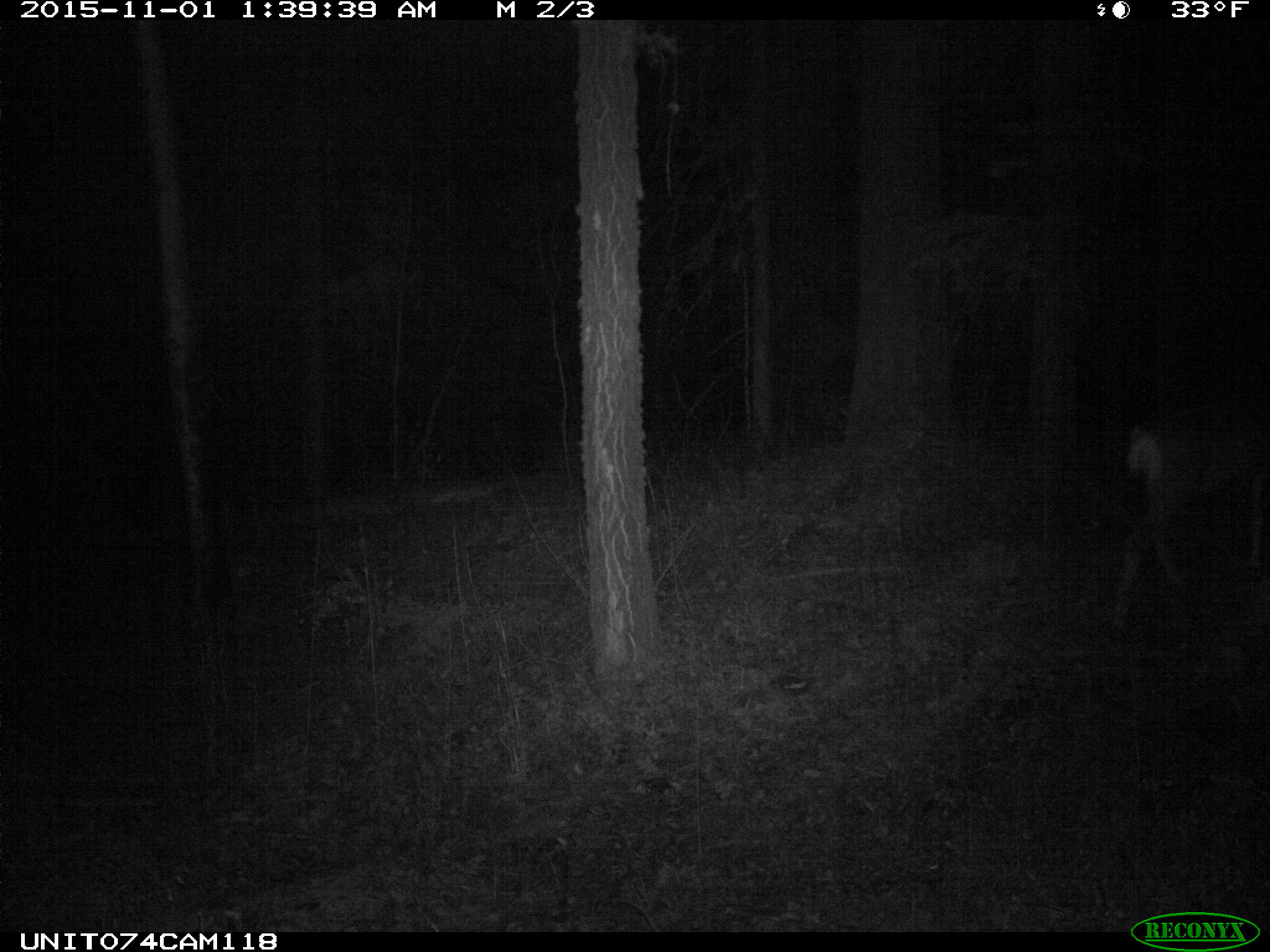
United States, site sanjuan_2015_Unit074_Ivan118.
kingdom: Animalia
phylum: Chordata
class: Mammalia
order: Artiodactyla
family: Cervidae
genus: Odocoileus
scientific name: Odocoileus hemionus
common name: mule deer